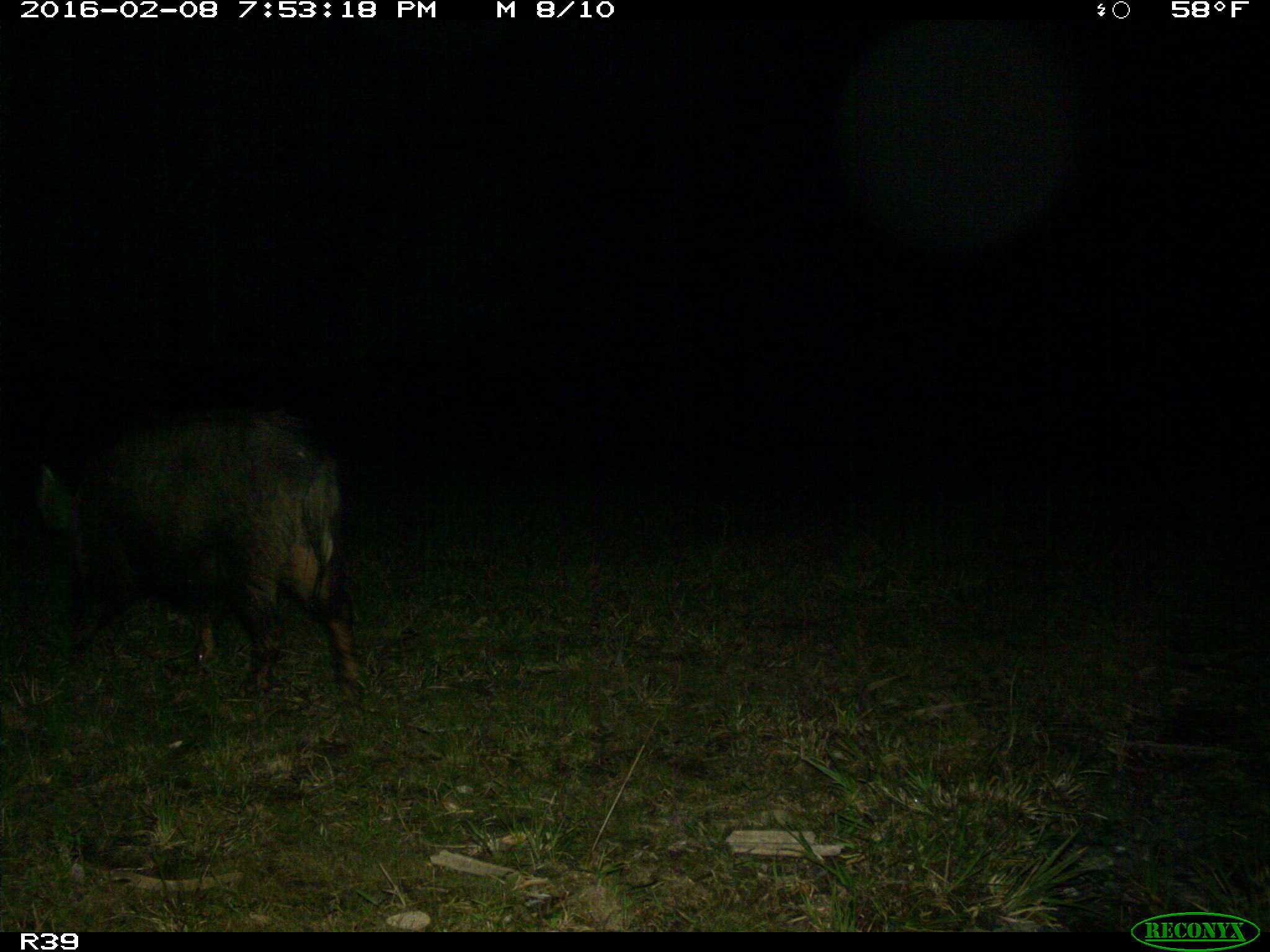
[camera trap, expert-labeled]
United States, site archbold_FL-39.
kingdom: Animalia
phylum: Chordata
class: Mammalia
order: Artiodactyla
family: Suidae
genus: Sus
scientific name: Sus scrofa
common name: wild boar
Sus scrofa (wild boar).